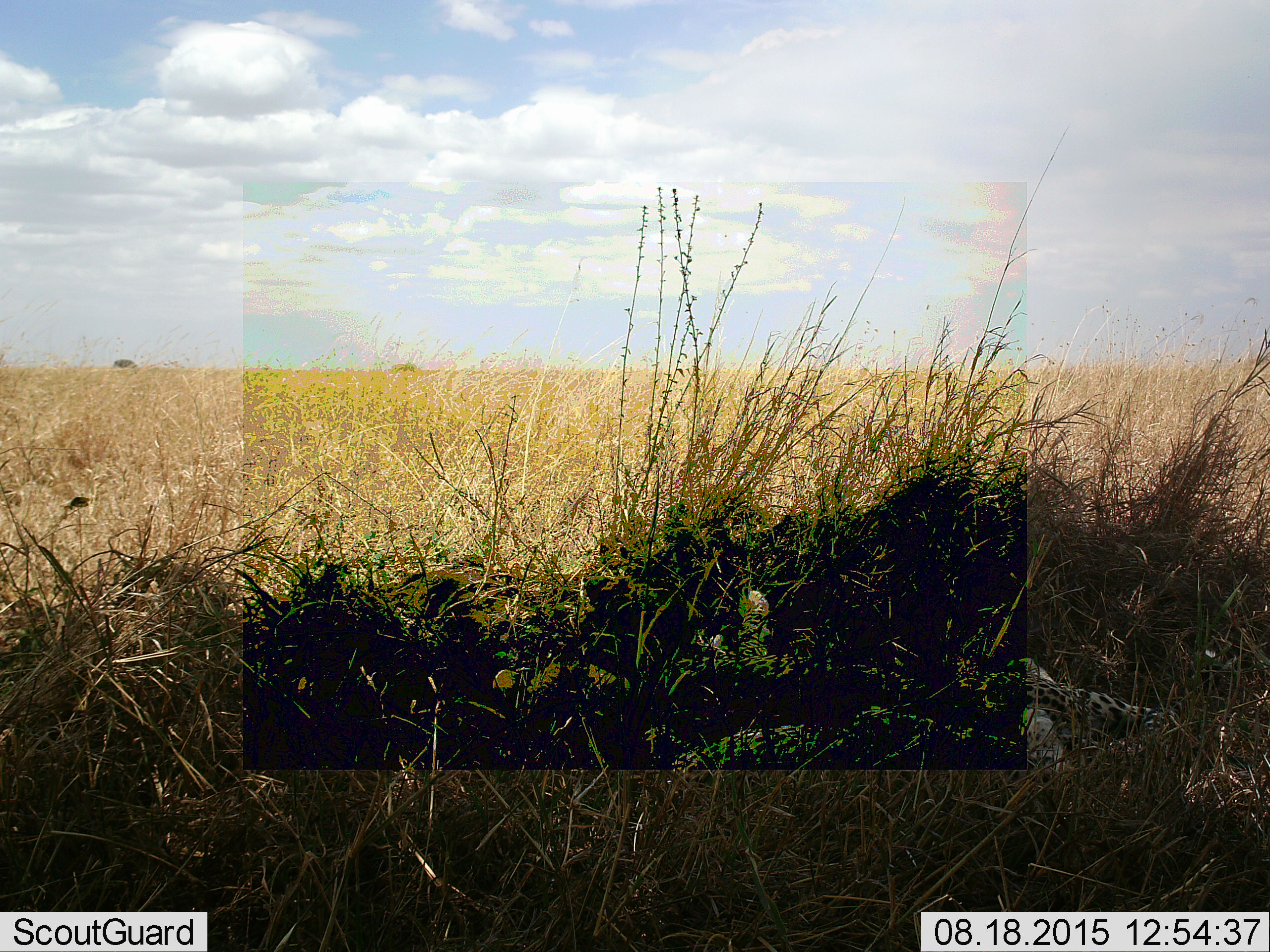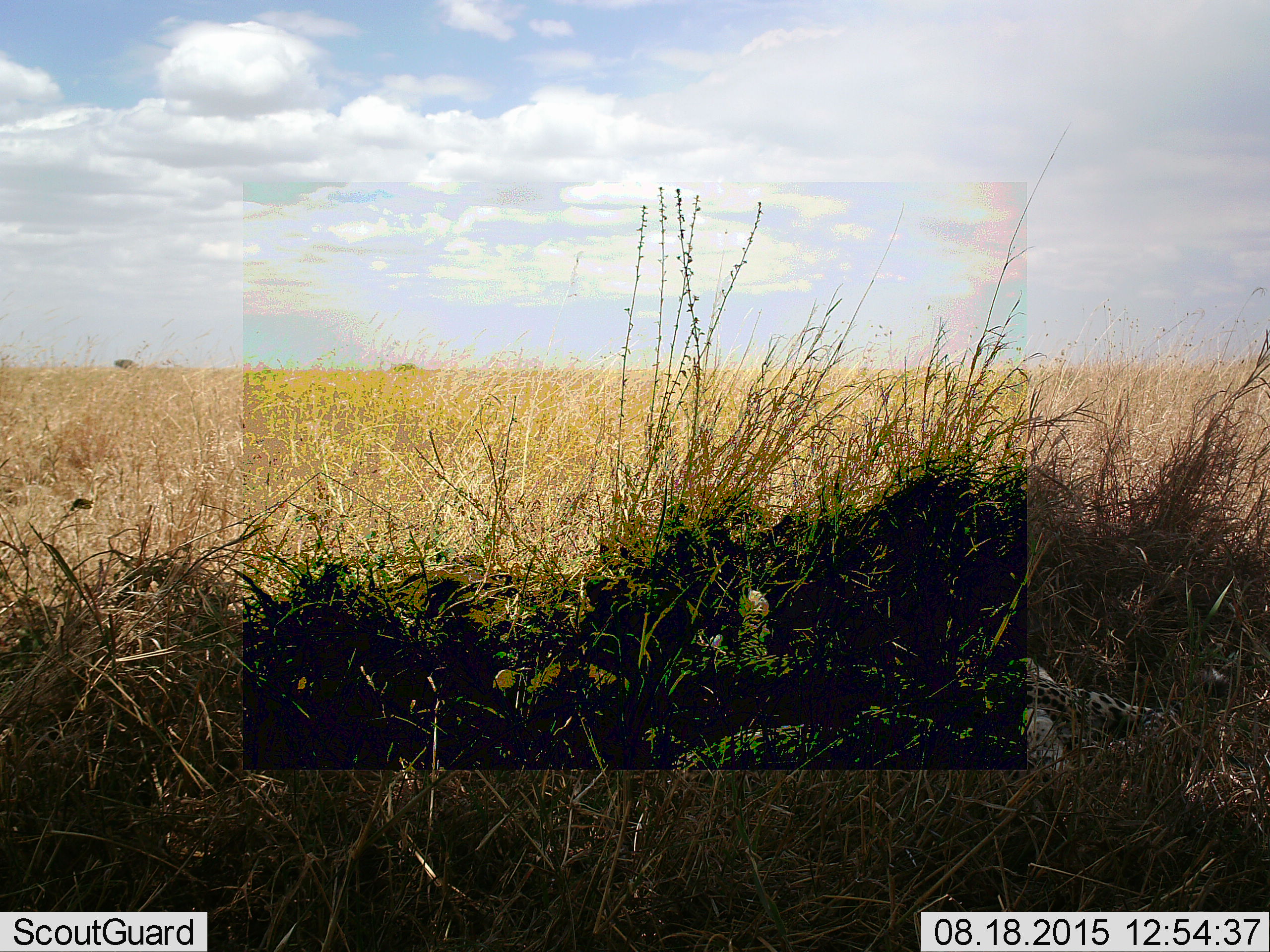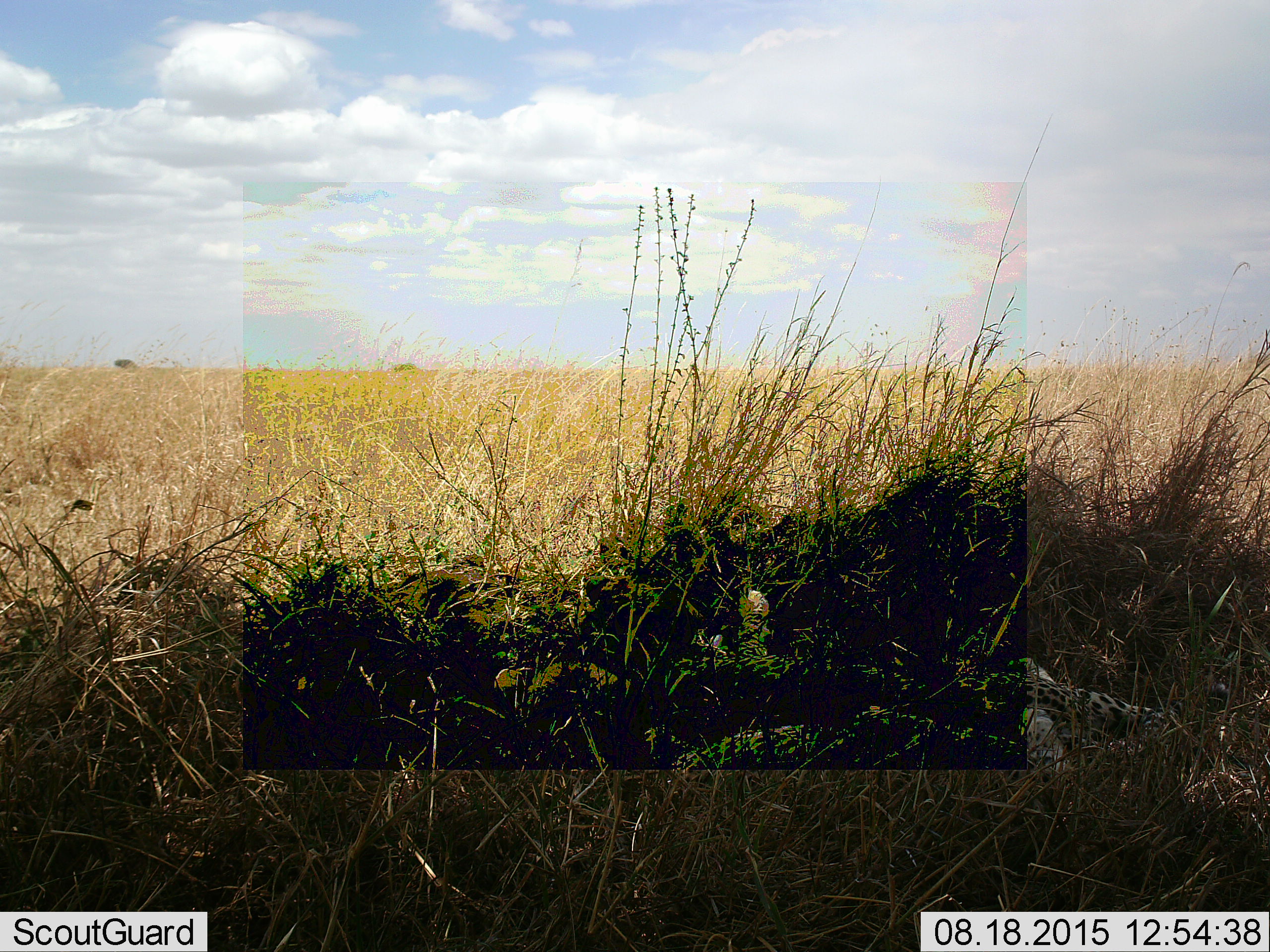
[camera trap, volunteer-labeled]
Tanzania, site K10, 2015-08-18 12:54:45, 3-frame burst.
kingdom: Animalia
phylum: Chordata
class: Mammalia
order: Carnivora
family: Felidae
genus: Acinonyx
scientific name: Acinonyx jubatus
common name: cheetah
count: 1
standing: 0%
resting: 100%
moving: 0%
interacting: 0%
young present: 40%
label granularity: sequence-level